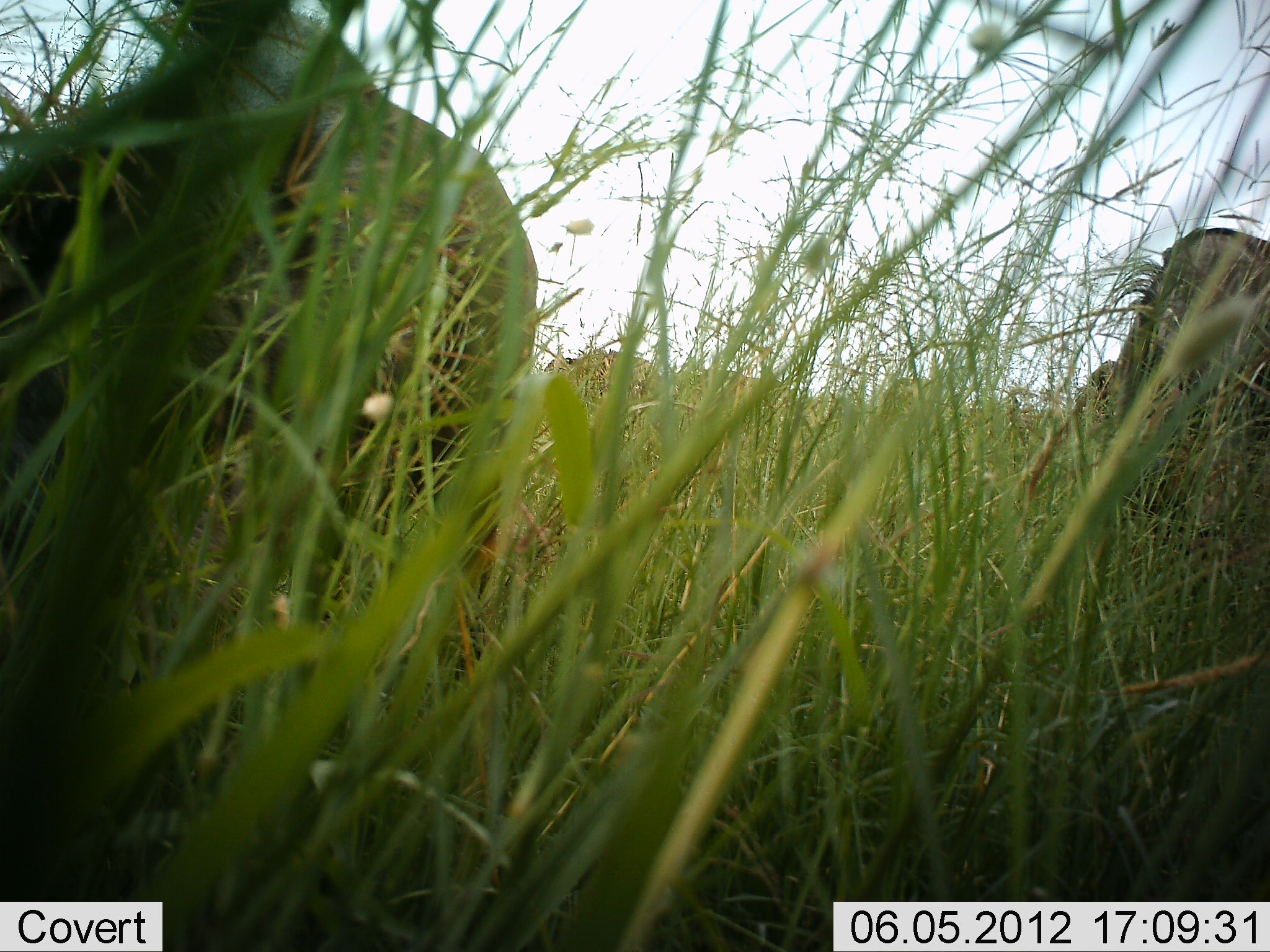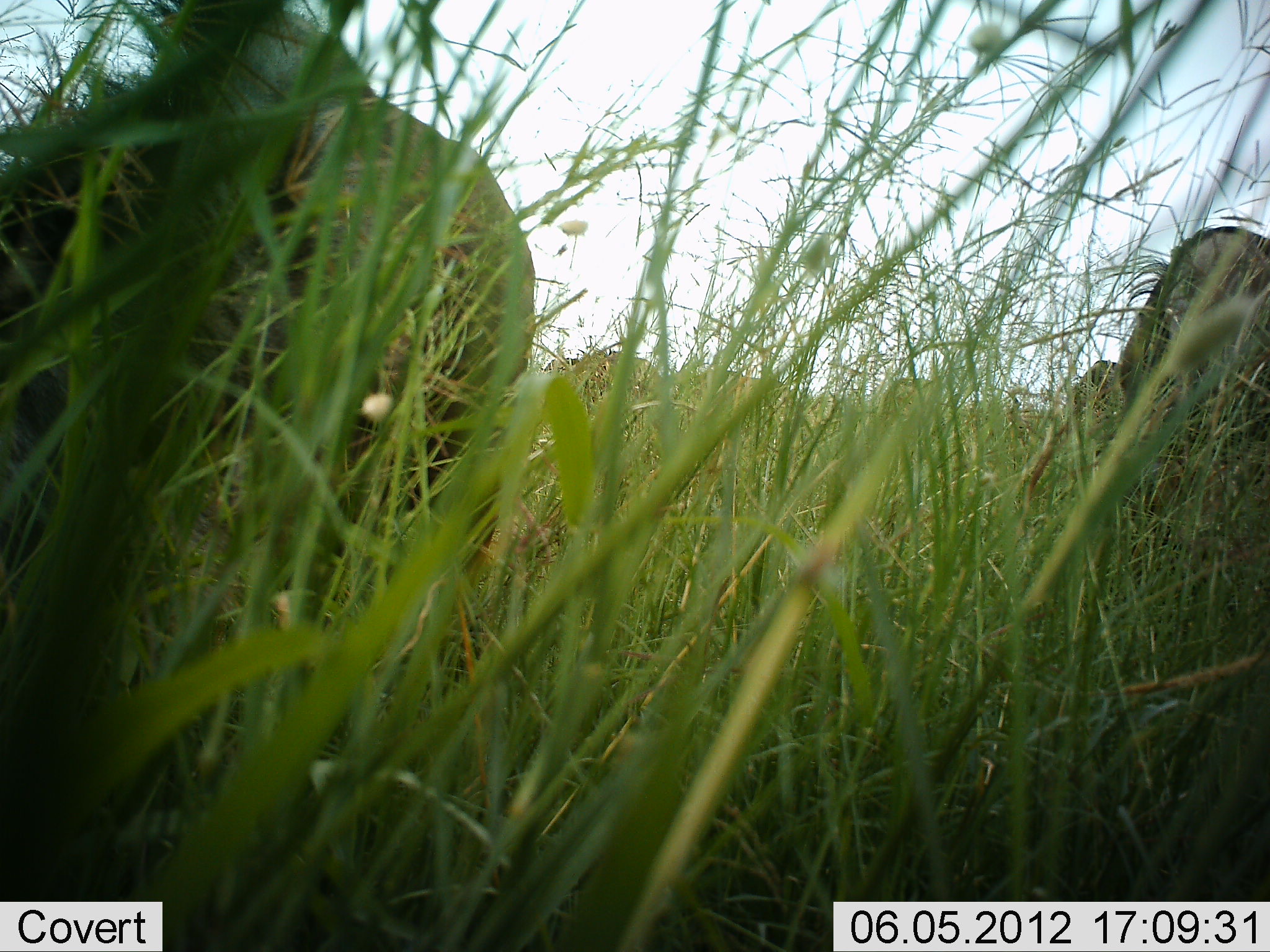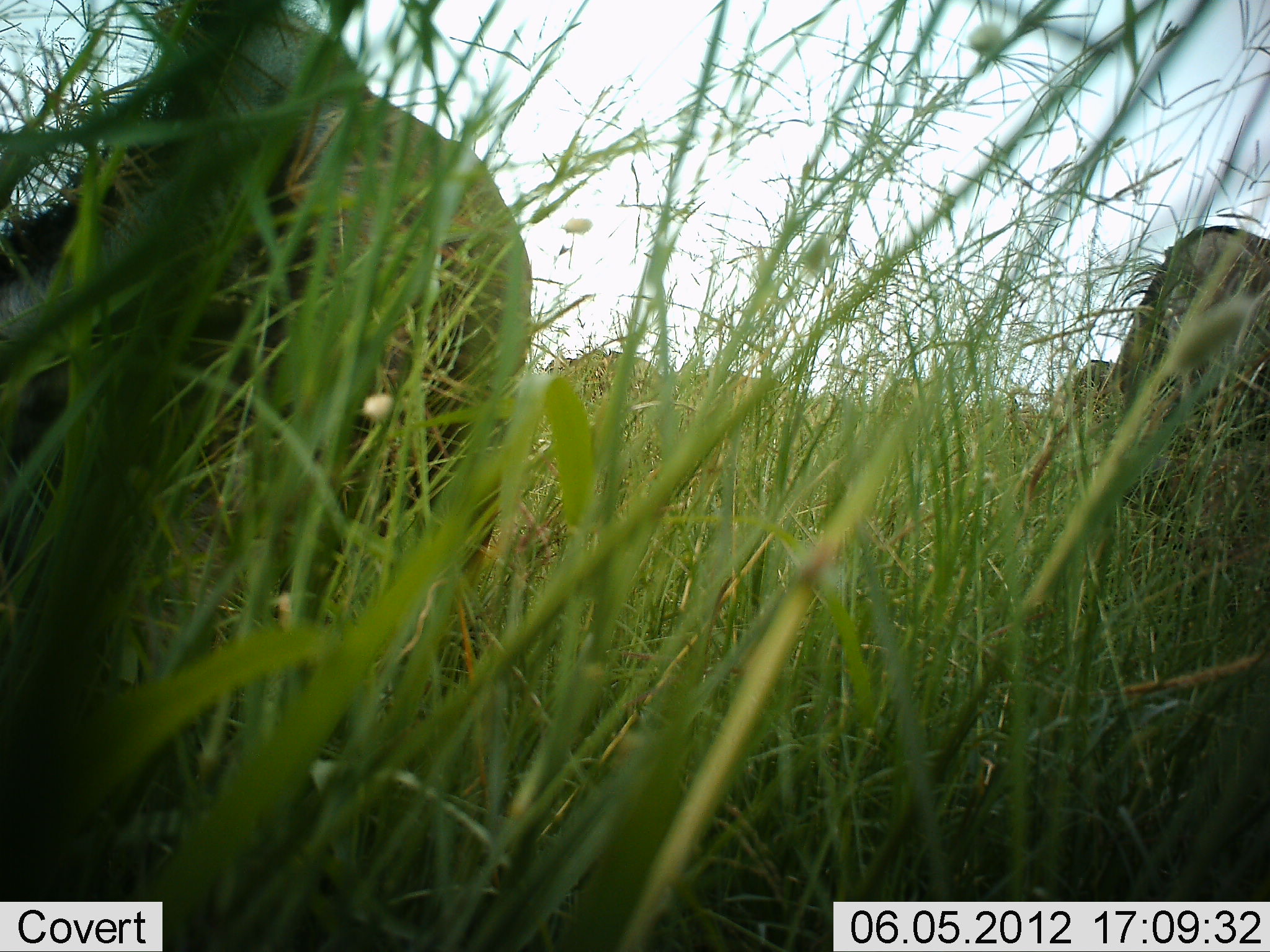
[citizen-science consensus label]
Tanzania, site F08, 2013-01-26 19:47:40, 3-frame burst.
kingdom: Animalia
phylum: Chordata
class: Mammalia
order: Artiodactyla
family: Bovidae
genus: Connochaetes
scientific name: Connochaetes taurinus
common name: blue wildebeest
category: wildebeest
Wildebeest (blue wildebeest) (Connochaetes taurinus), count 2. Behavior (volunteer vote fractions): standing 39%, resting 17%, moving 6%, interacting 0%. Young present (vote fraction): 0%. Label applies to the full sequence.